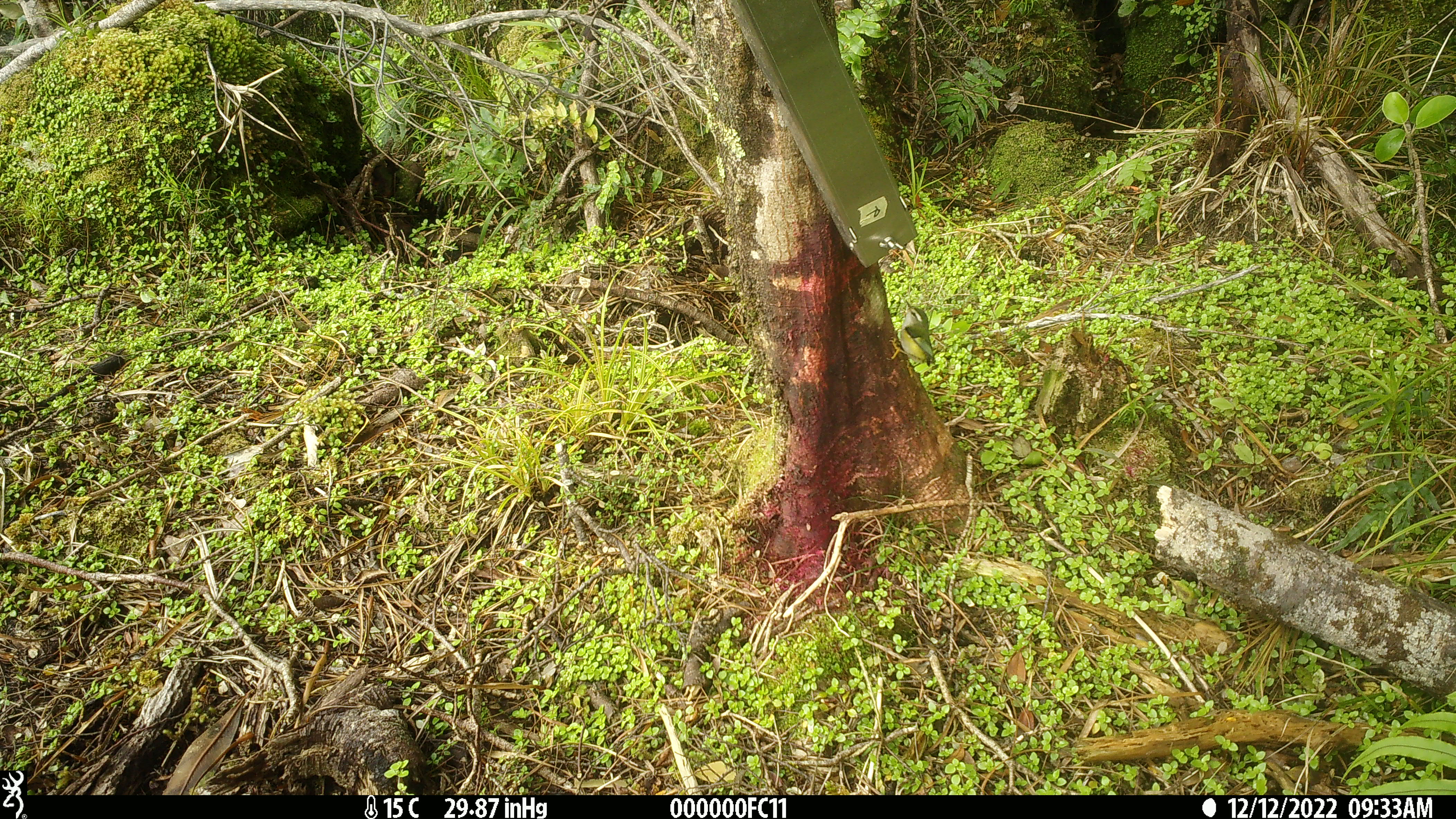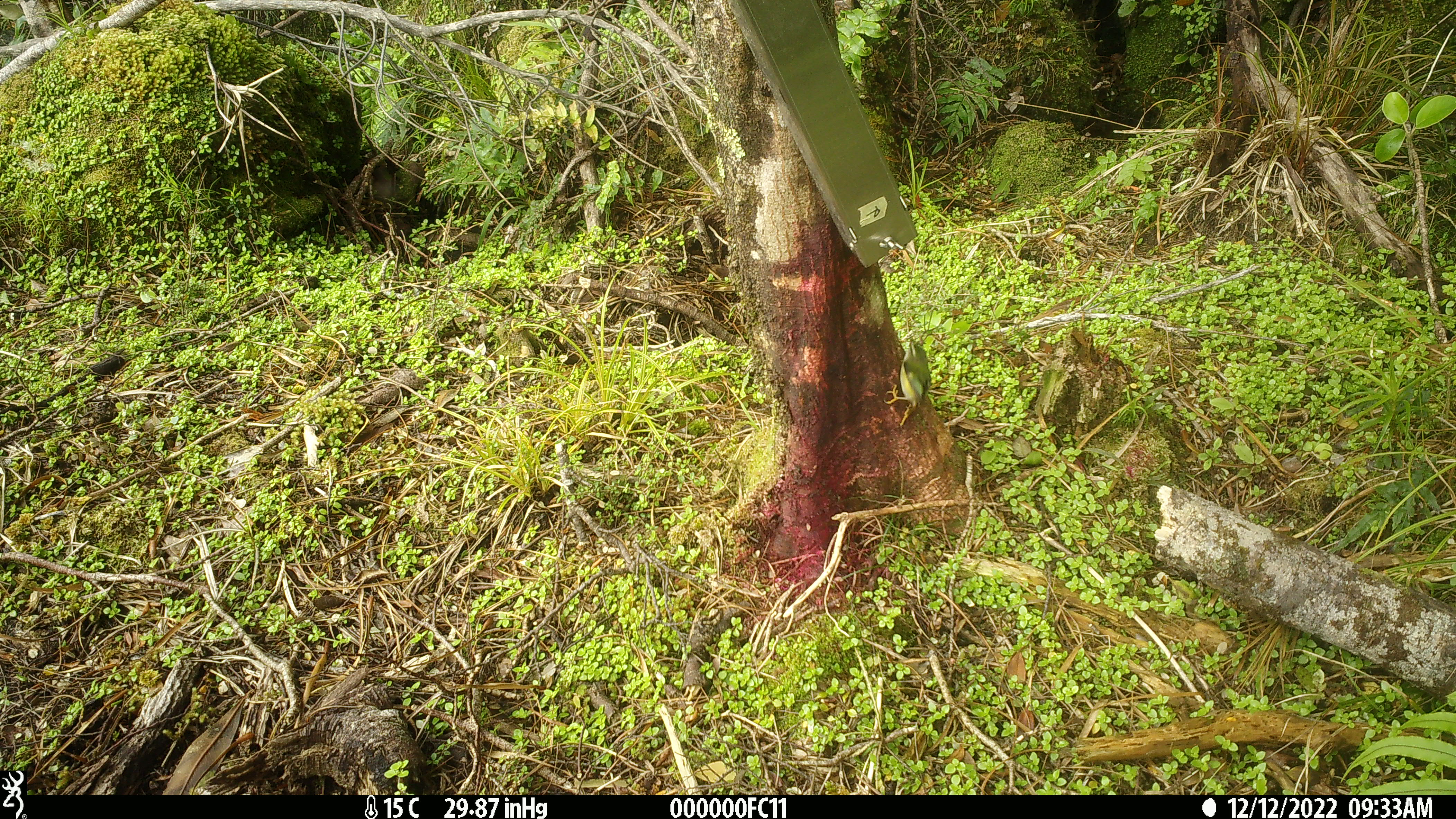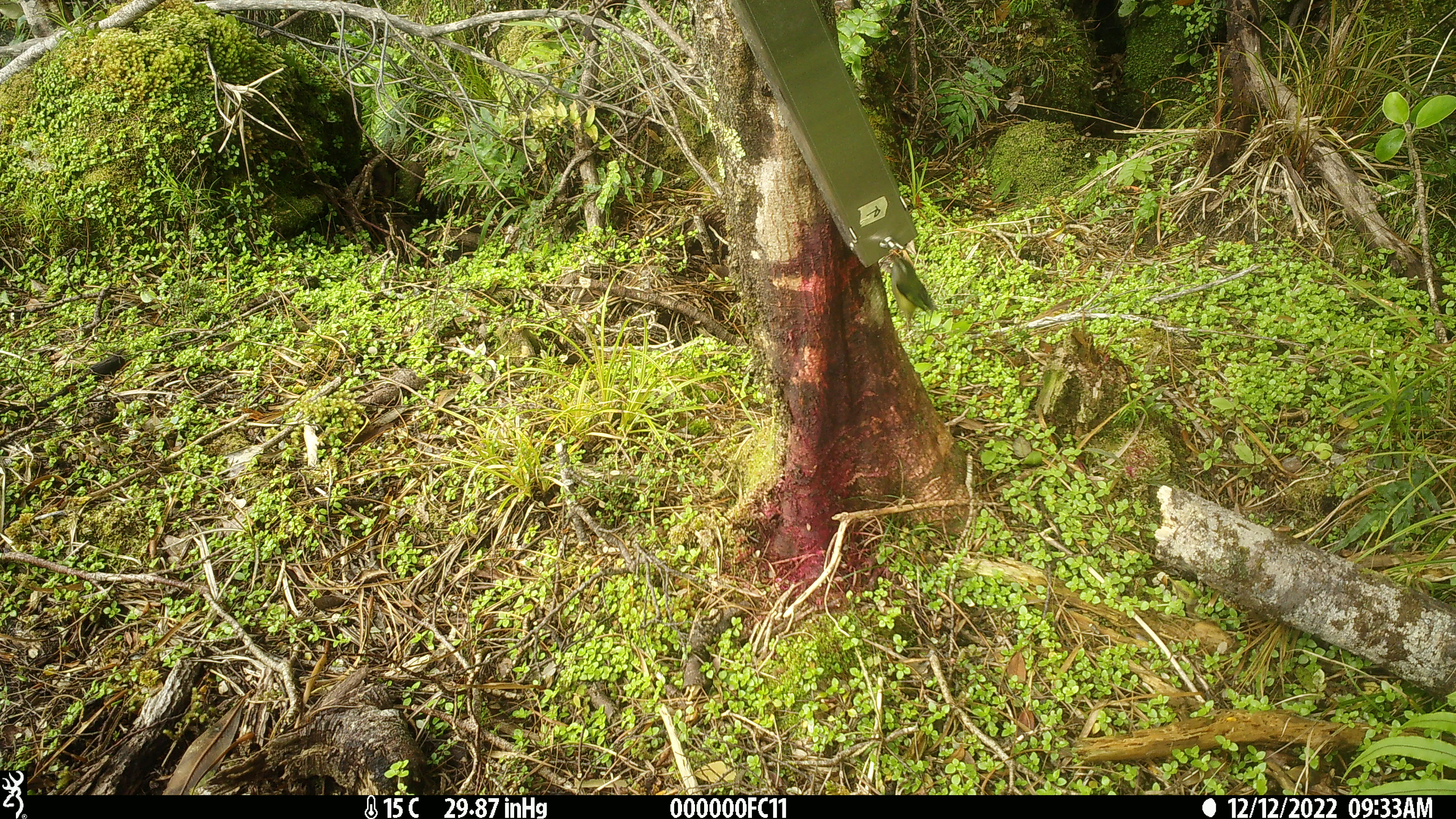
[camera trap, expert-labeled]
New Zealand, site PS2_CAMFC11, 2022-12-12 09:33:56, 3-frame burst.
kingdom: Animalia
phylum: Chordata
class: Aves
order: Passeriformes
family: Acanthisittidae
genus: Acanthisitta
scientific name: Acanthisitta chloris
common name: rifleman